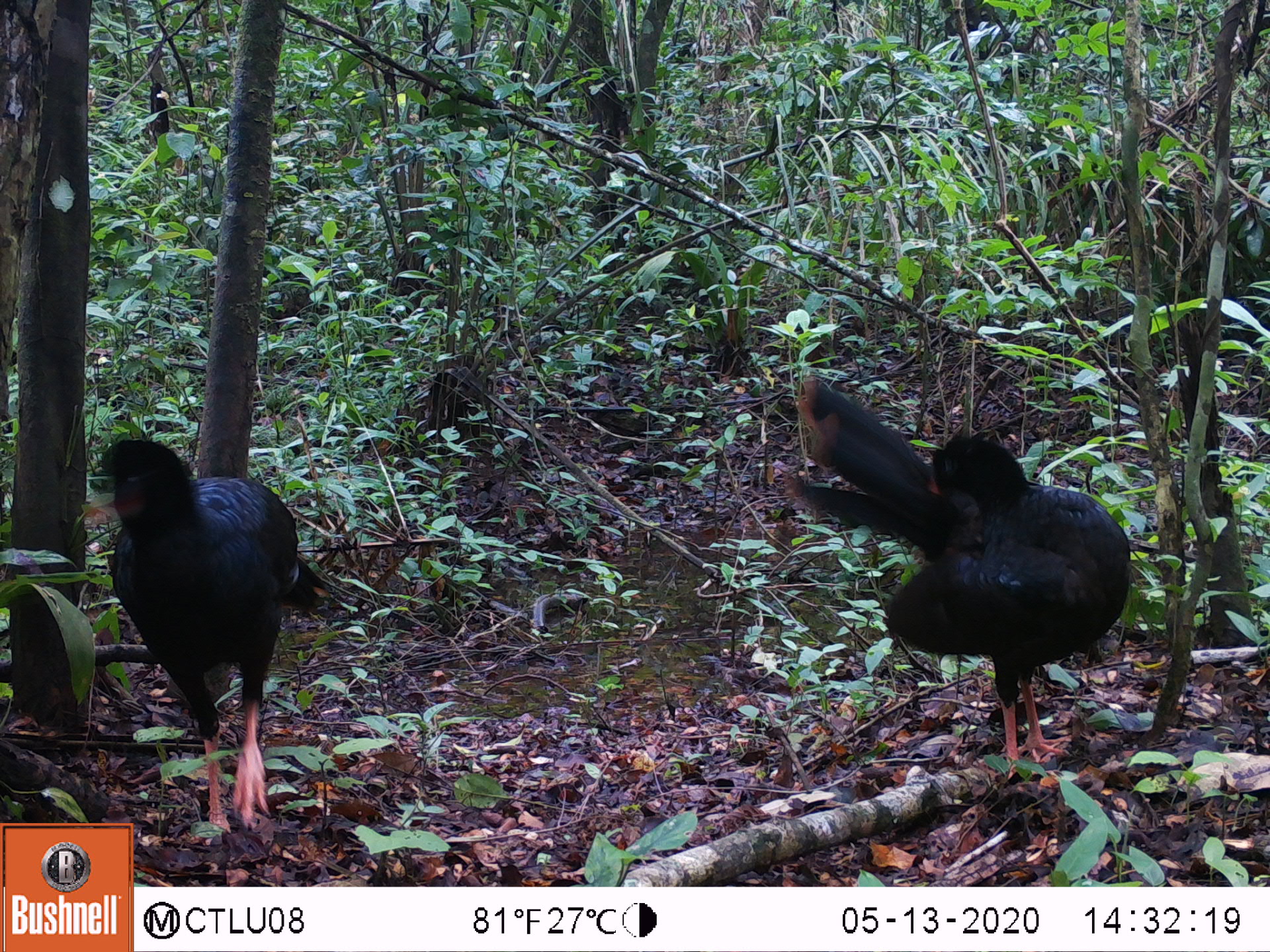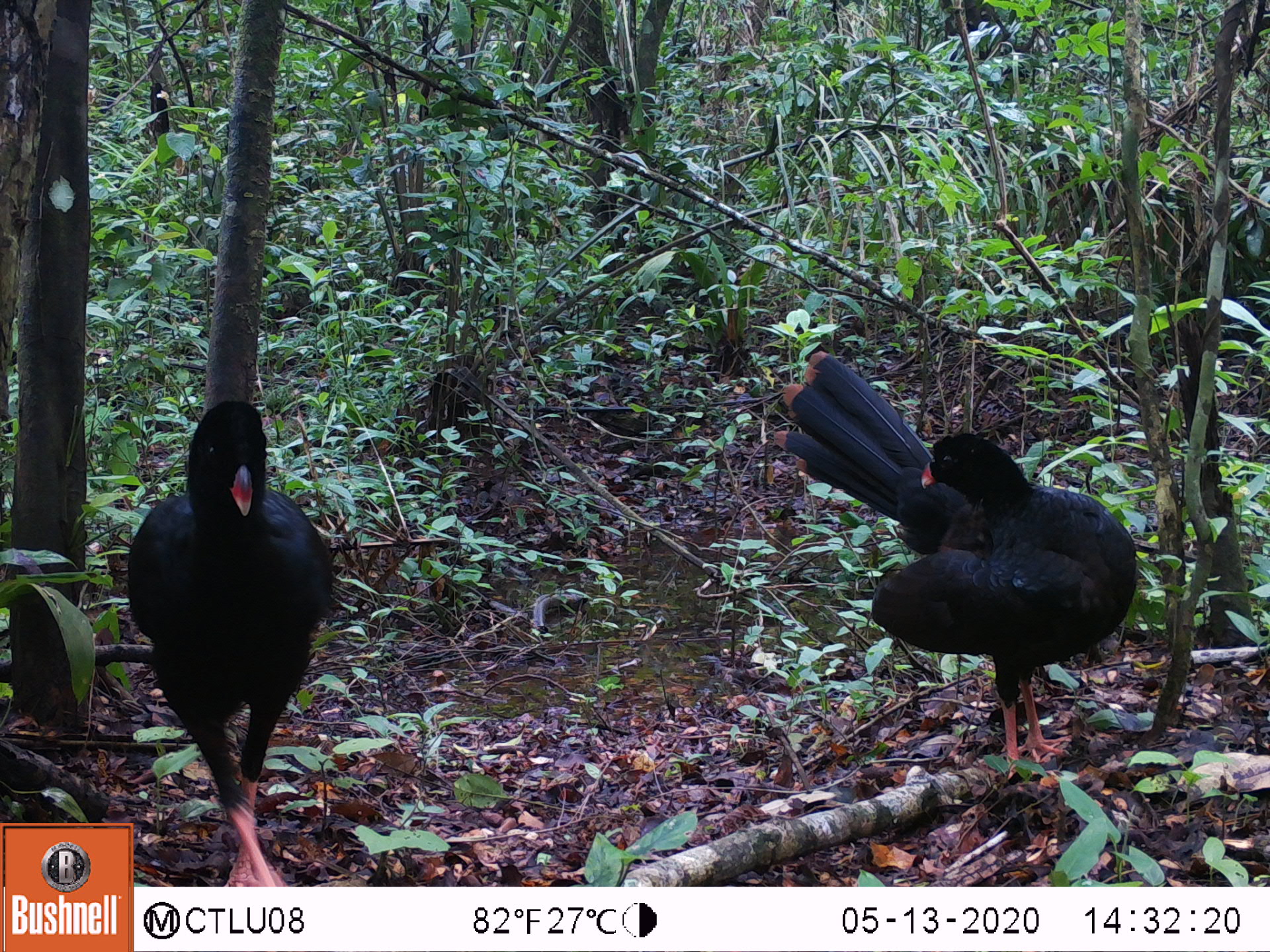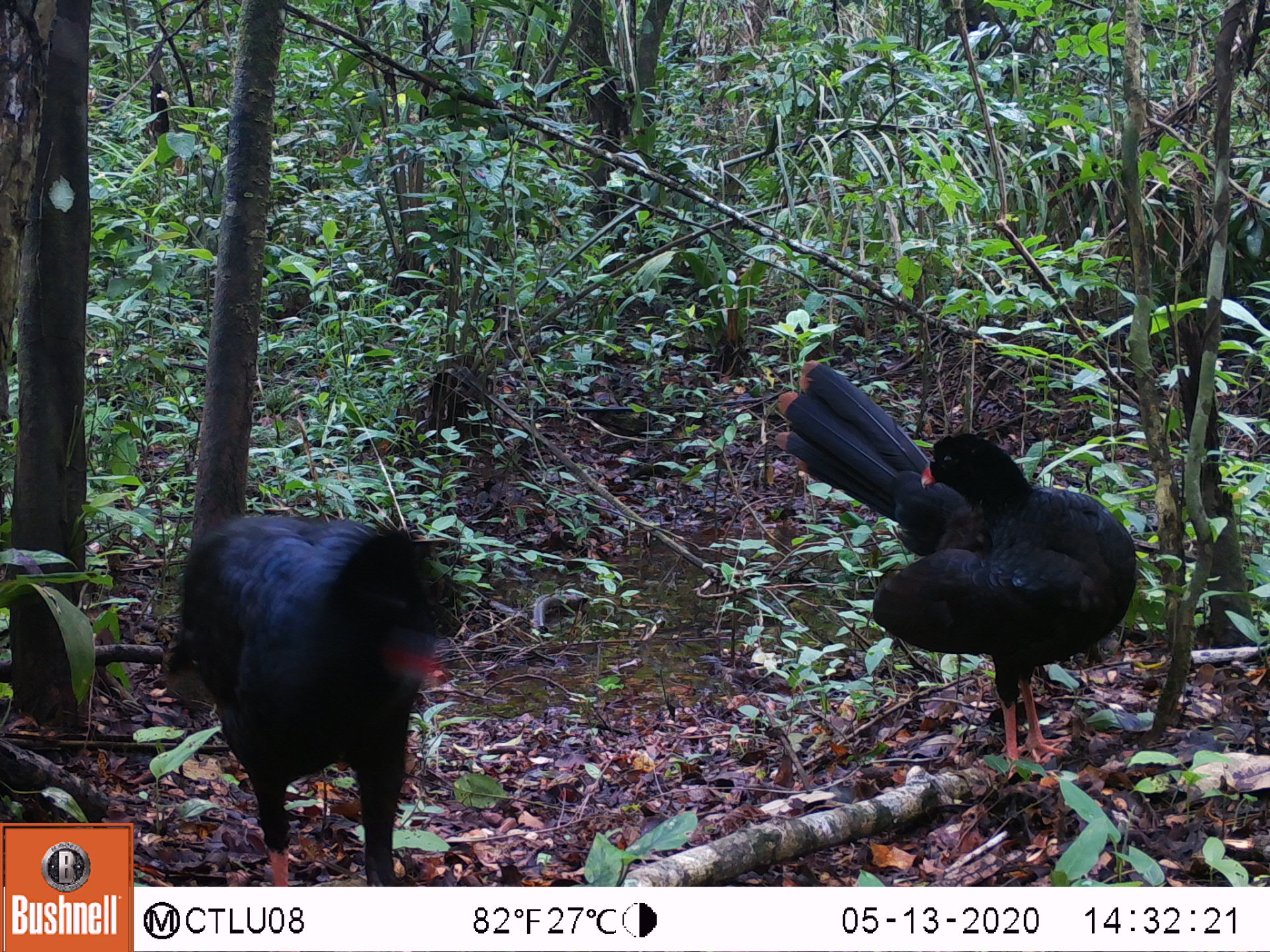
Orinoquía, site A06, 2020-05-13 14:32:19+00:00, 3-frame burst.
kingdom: Animalia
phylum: Chordata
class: Aves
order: Galliformes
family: Cracidae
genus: Mitu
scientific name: Mitu salvini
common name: salvin's currasow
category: salvins curassow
Salvins curassow (salvin's currasow) (Mitu salvini).